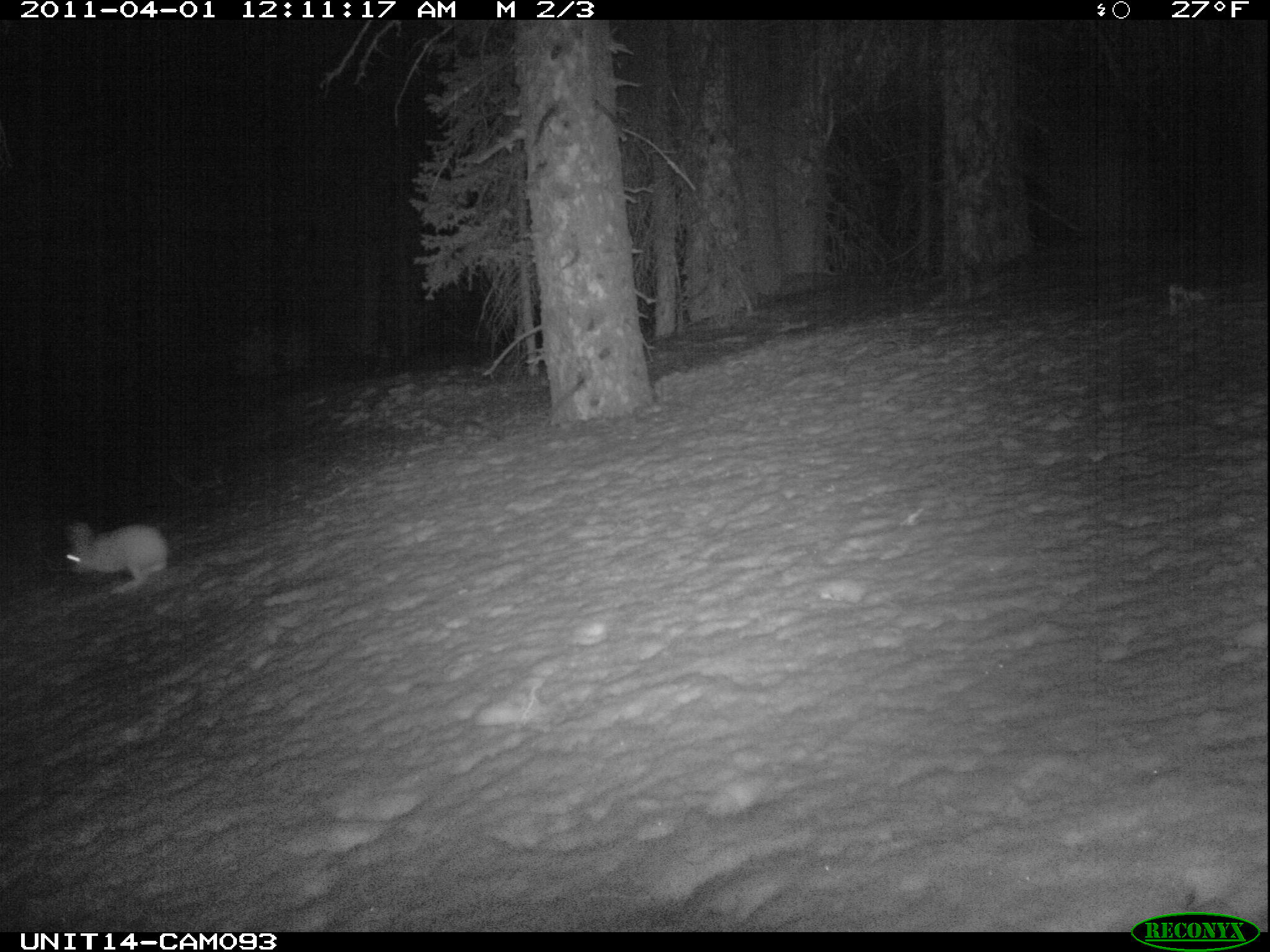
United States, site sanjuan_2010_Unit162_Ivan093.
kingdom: Animalia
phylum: Chordata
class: Mammalia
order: Lagomorpha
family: Leporidae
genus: Lepus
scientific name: Lepus americanus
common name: snowshoe hare